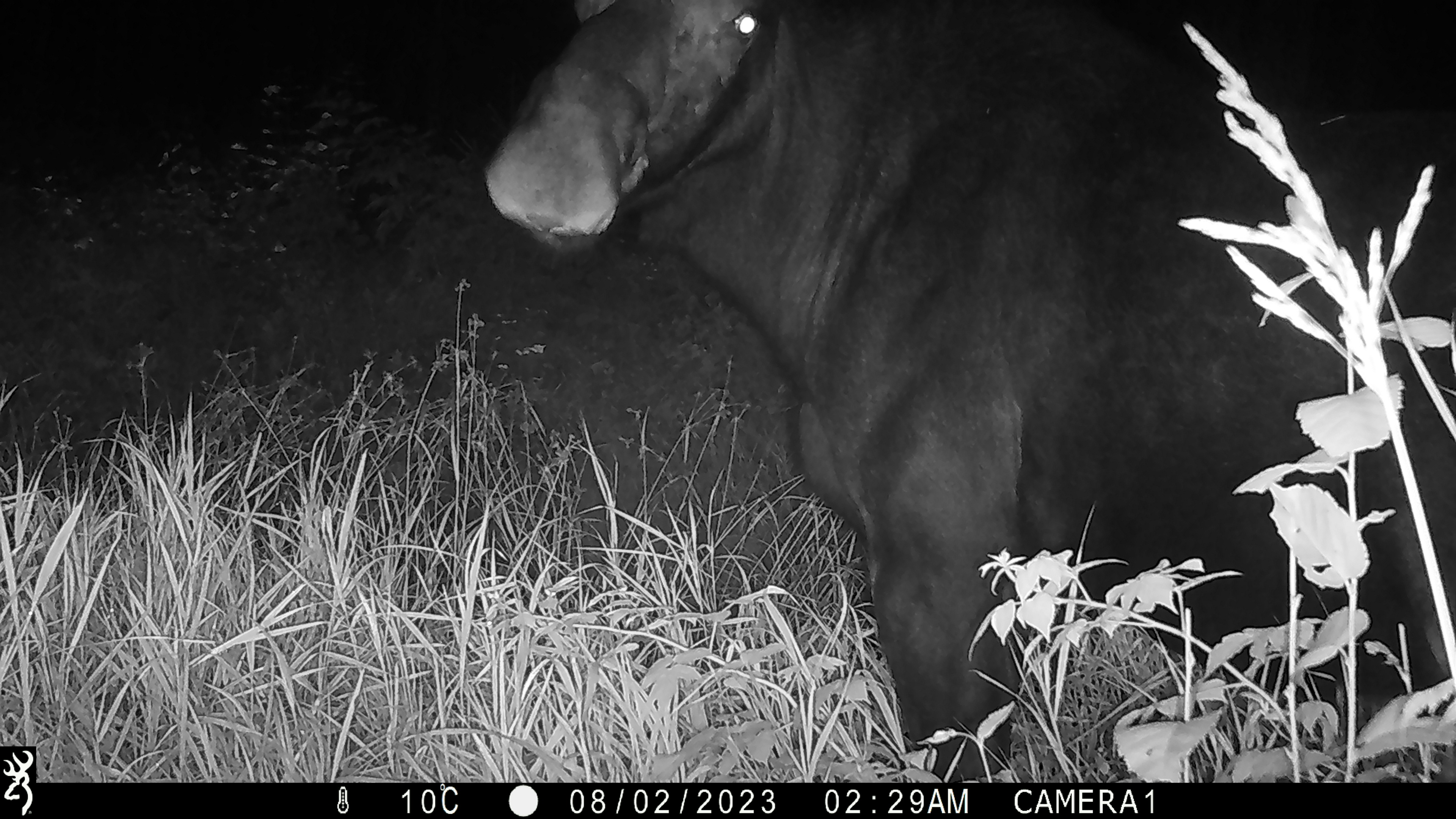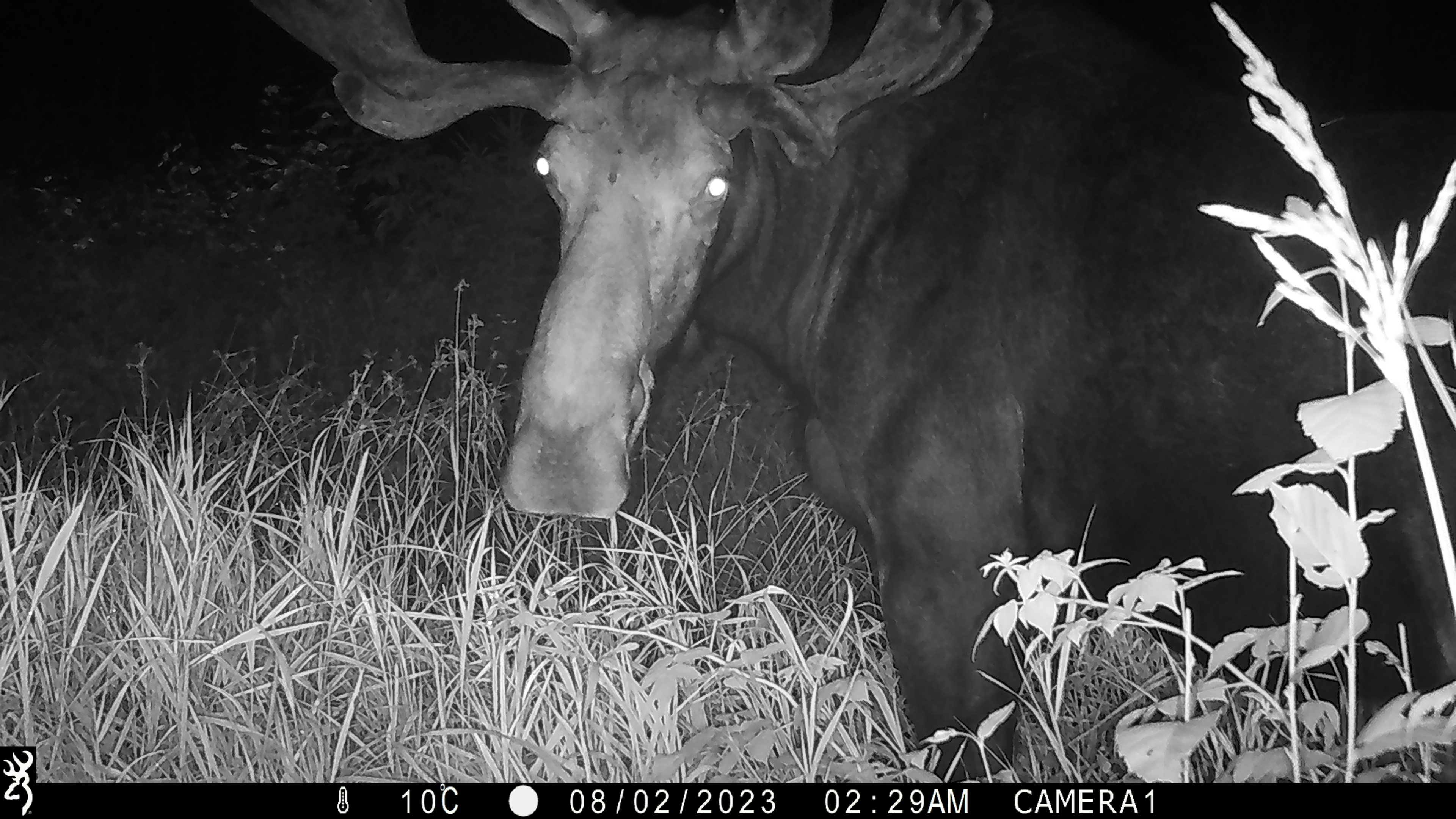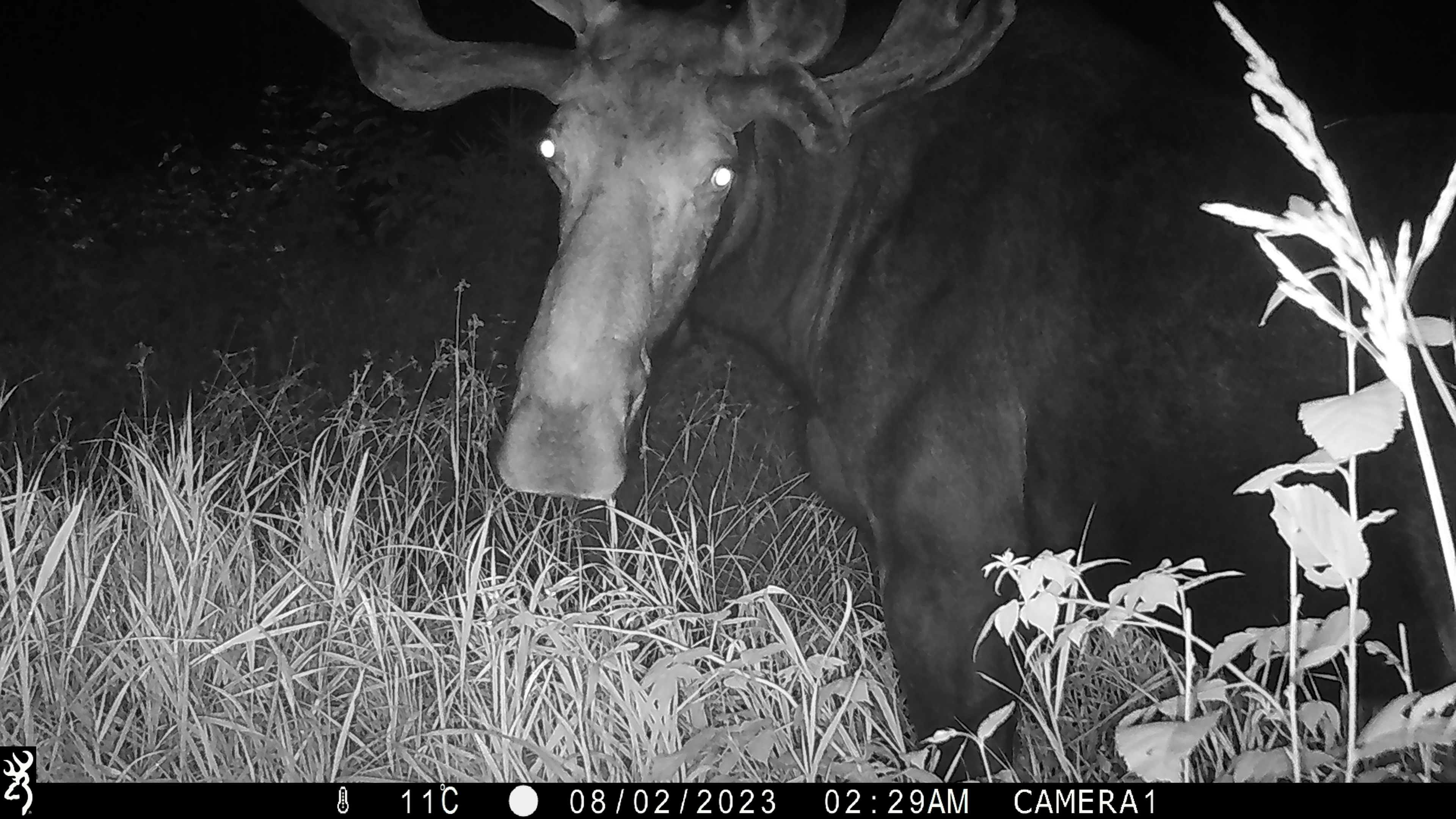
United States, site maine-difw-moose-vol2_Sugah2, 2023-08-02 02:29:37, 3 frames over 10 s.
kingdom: Animalia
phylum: Chordata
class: Mammalia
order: Artiodactyla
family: Cervidae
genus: Alces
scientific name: Alces alces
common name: moose